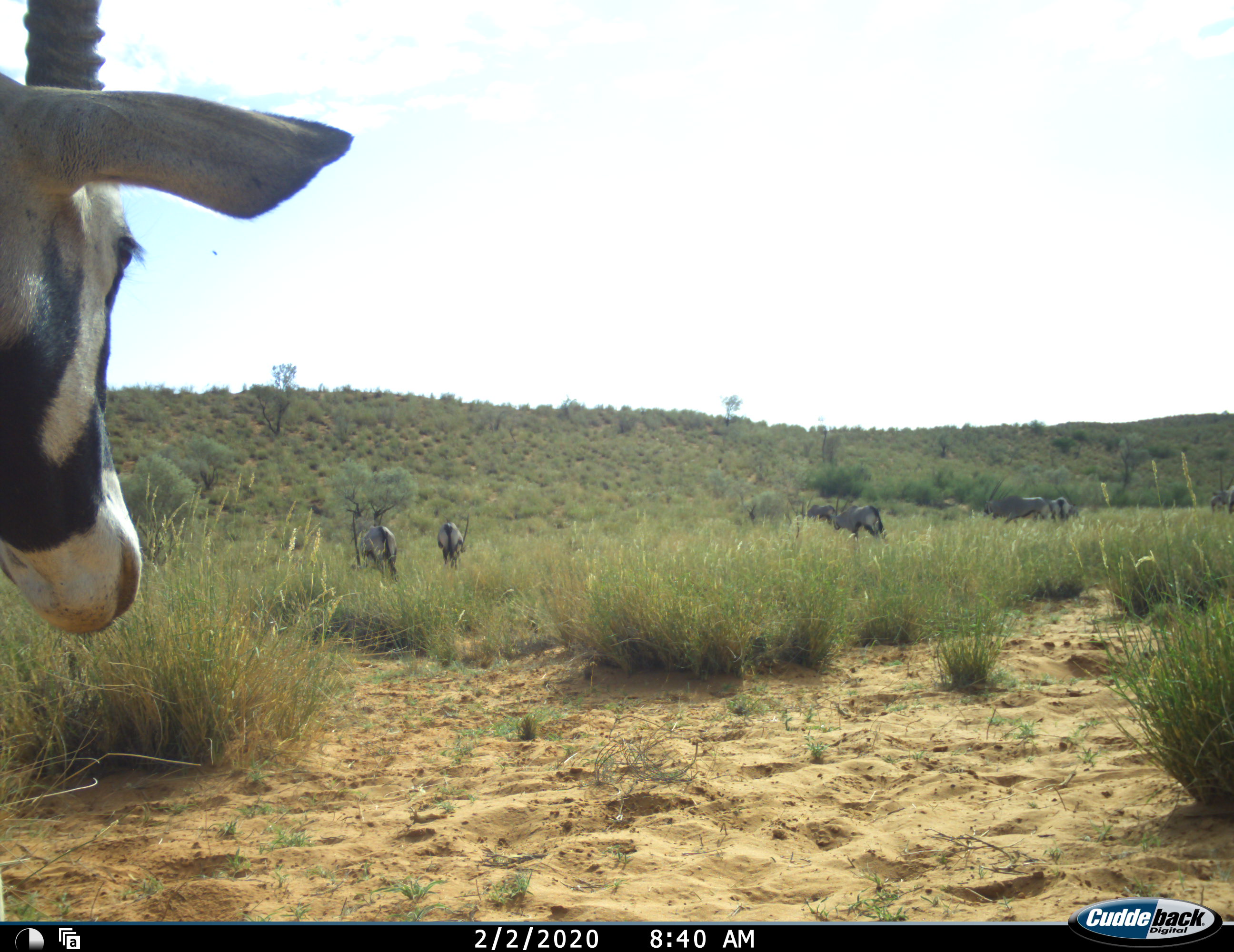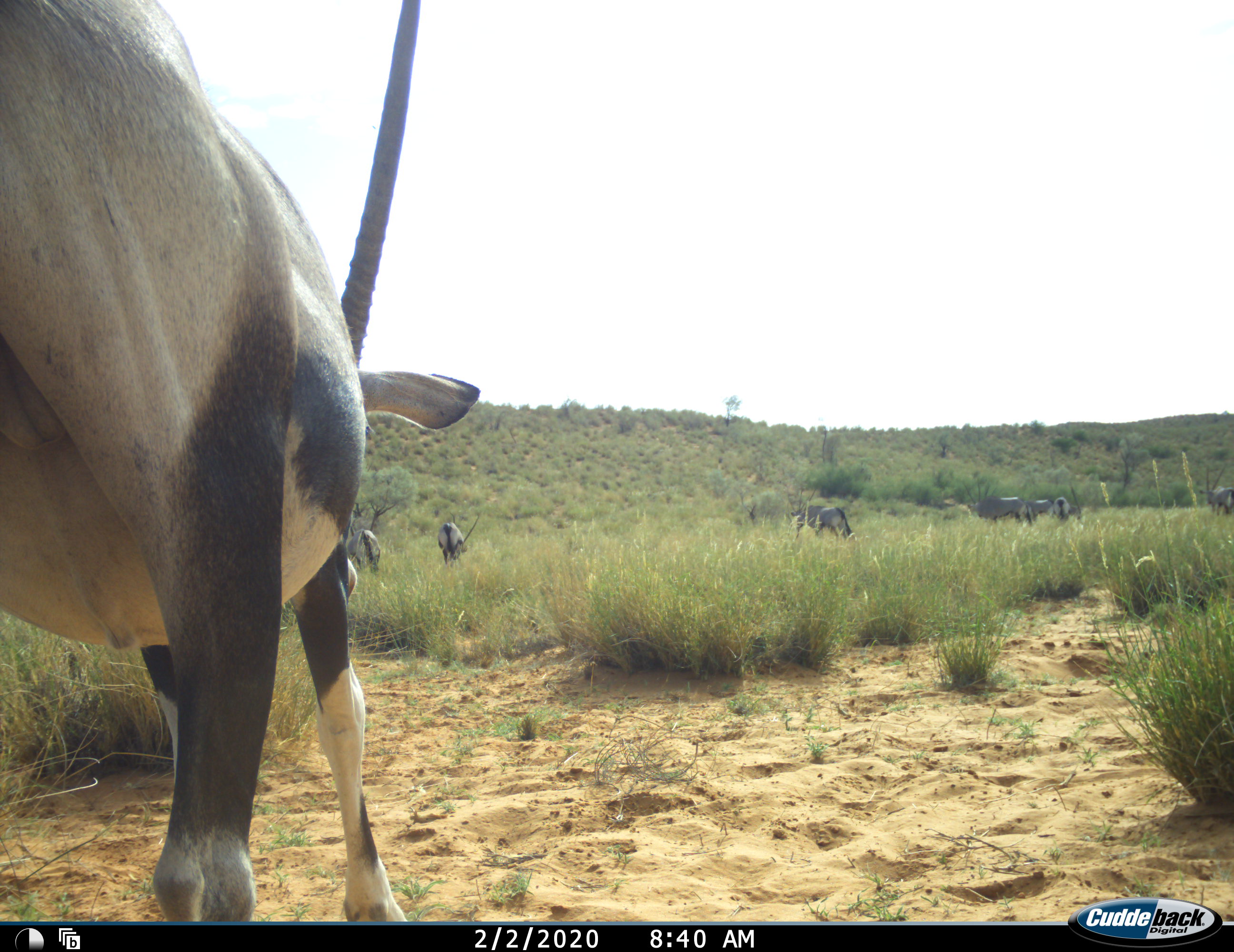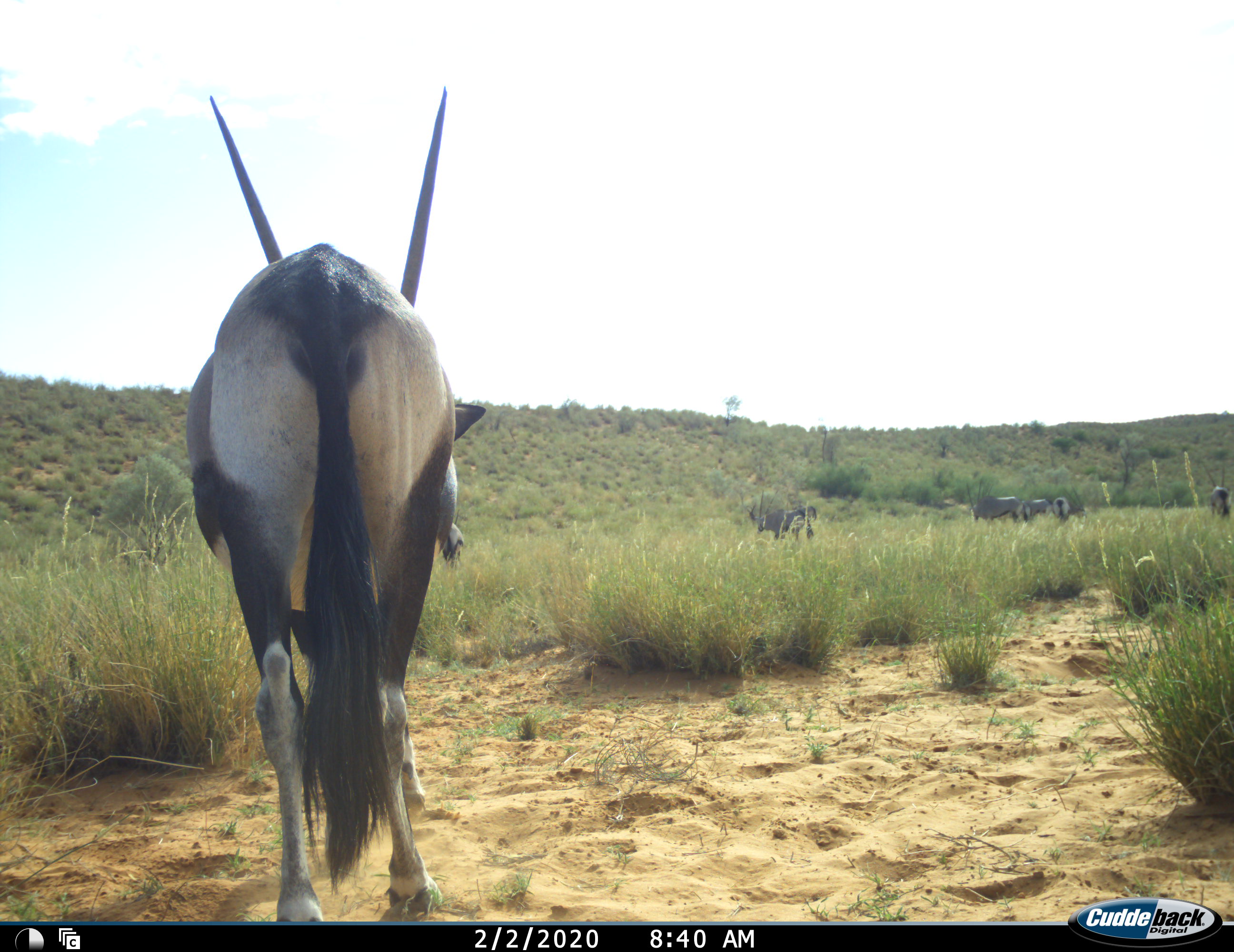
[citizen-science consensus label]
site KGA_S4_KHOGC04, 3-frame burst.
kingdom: Animalia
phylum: Chordata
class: Mammalia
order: Artiodactyla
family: Bovidae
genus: Oryx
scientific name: Oryx gazella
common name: gemsbok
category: oryx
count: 9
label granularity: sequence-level